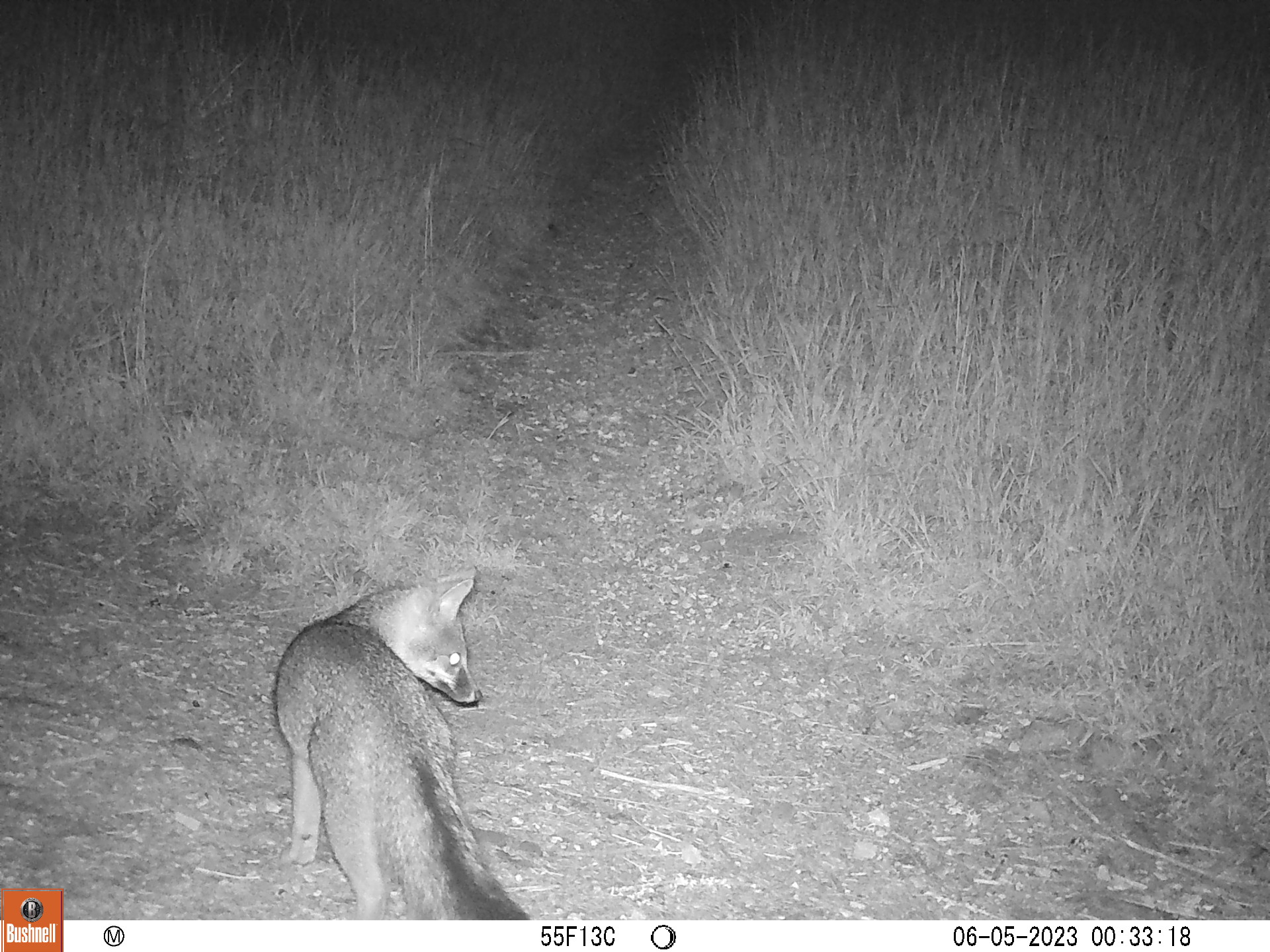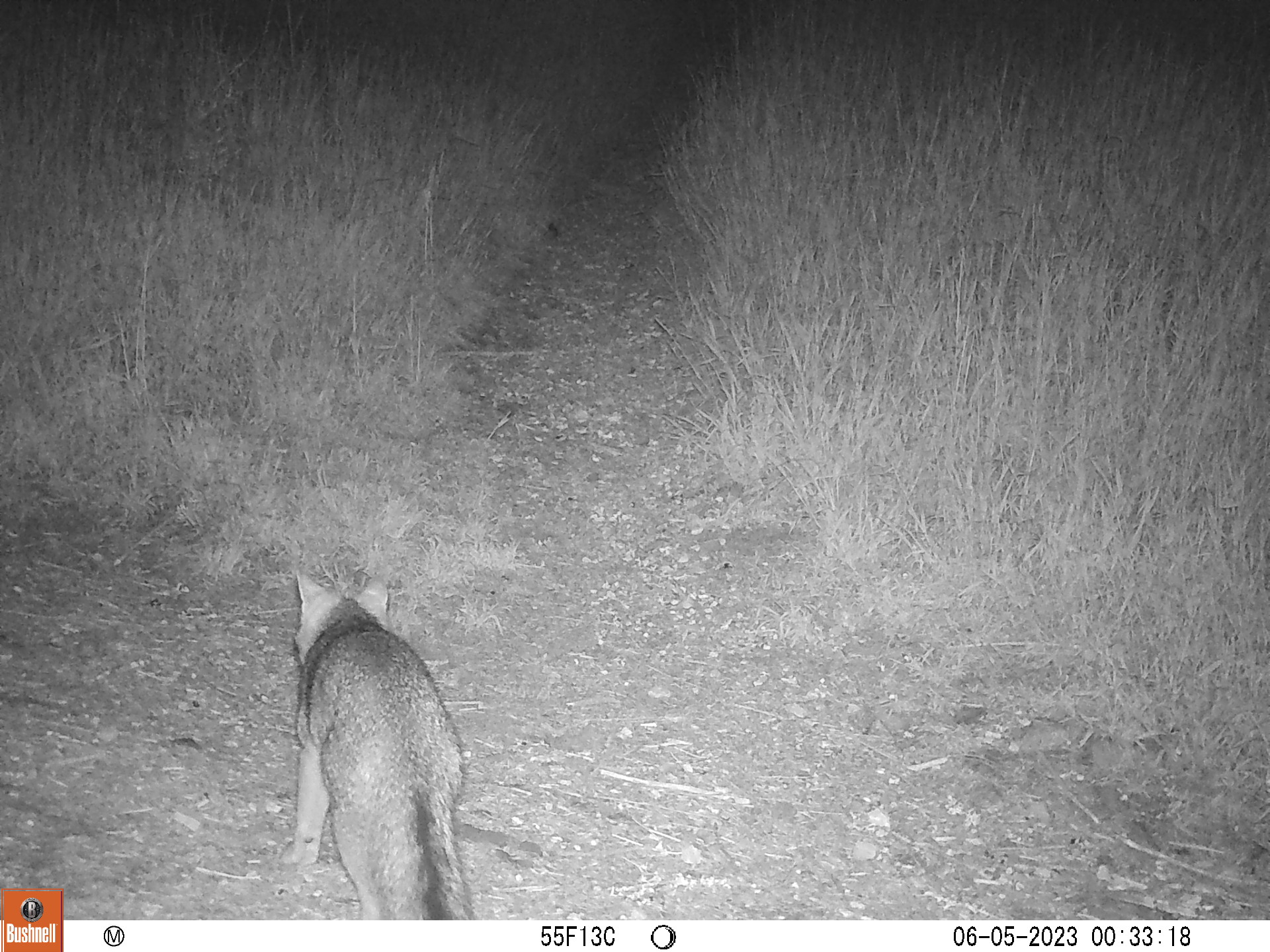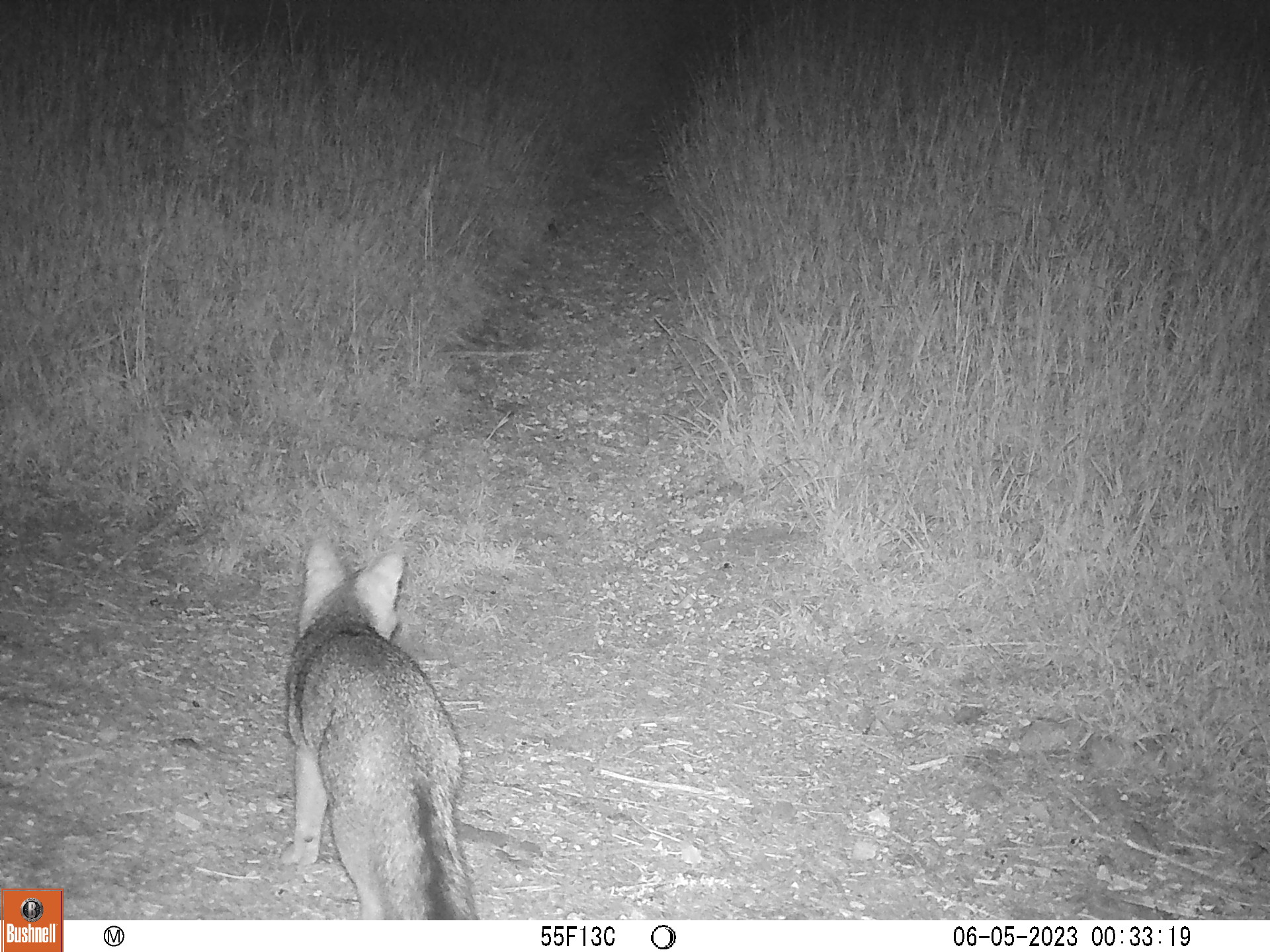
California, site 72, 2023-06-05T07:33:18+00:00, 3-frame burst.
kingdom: Animalia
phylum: Chordata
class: Mammalia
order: Carnivora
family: Canidae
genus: Urocyon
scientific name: Urocyon cinereoargenteus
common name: gray fox